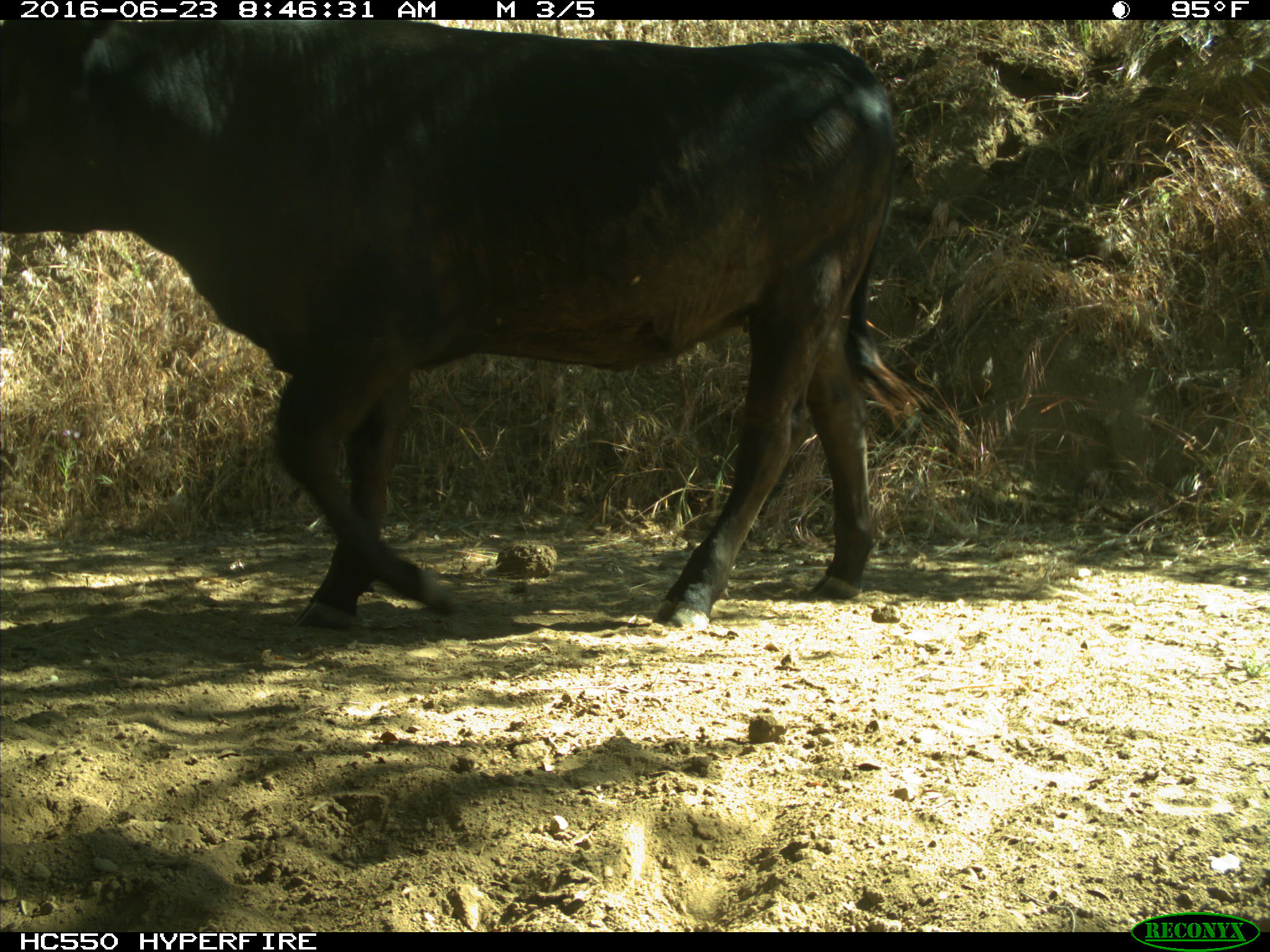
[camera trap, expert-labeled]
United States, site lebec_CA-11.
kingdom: Animalia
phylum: Chordata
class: Mammalia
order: Artiodactyla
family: Bovidae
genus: Bos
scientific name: Bos taurus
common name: domestic cow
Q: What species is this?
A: Bos taurus (domestic cow).